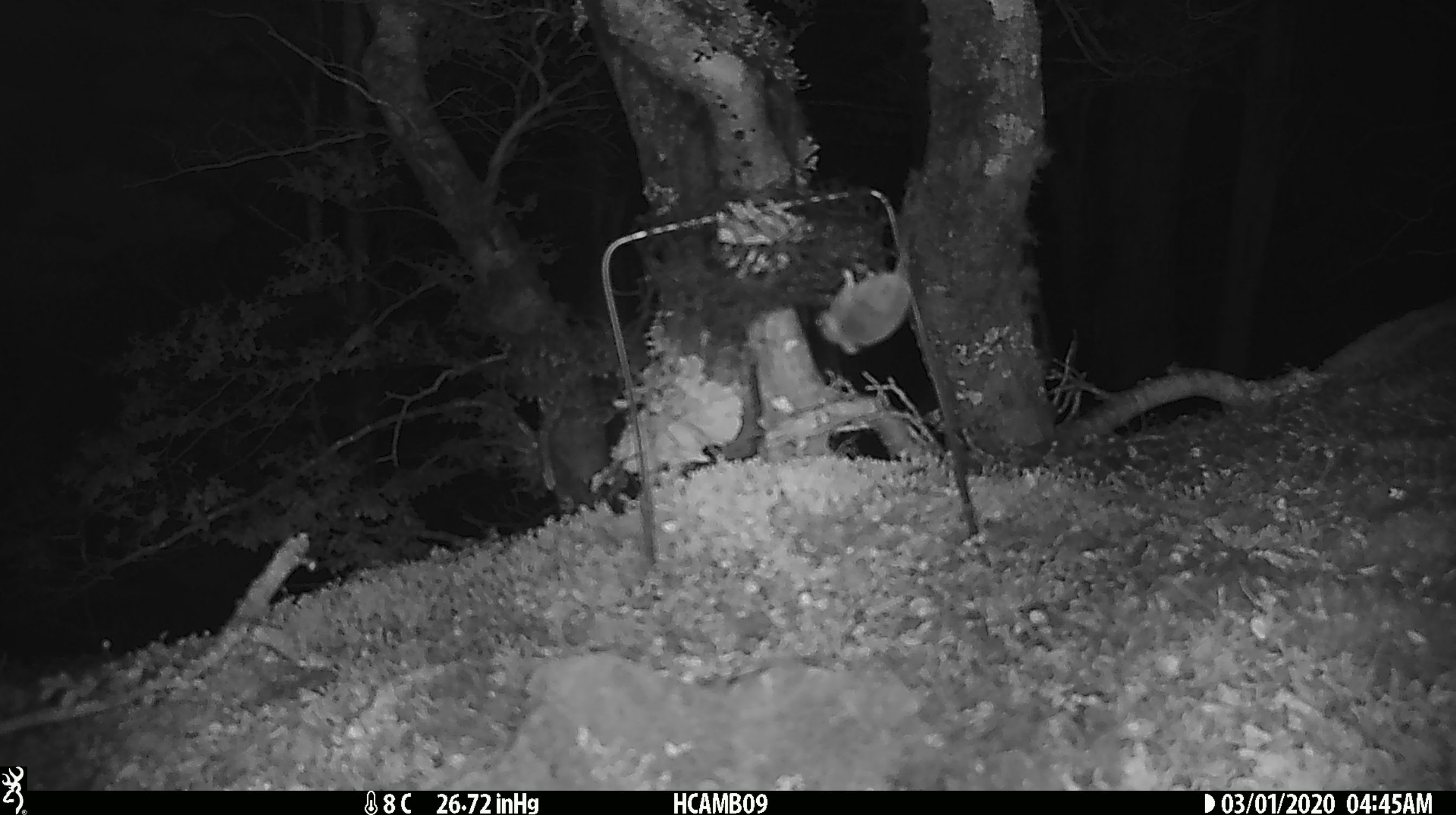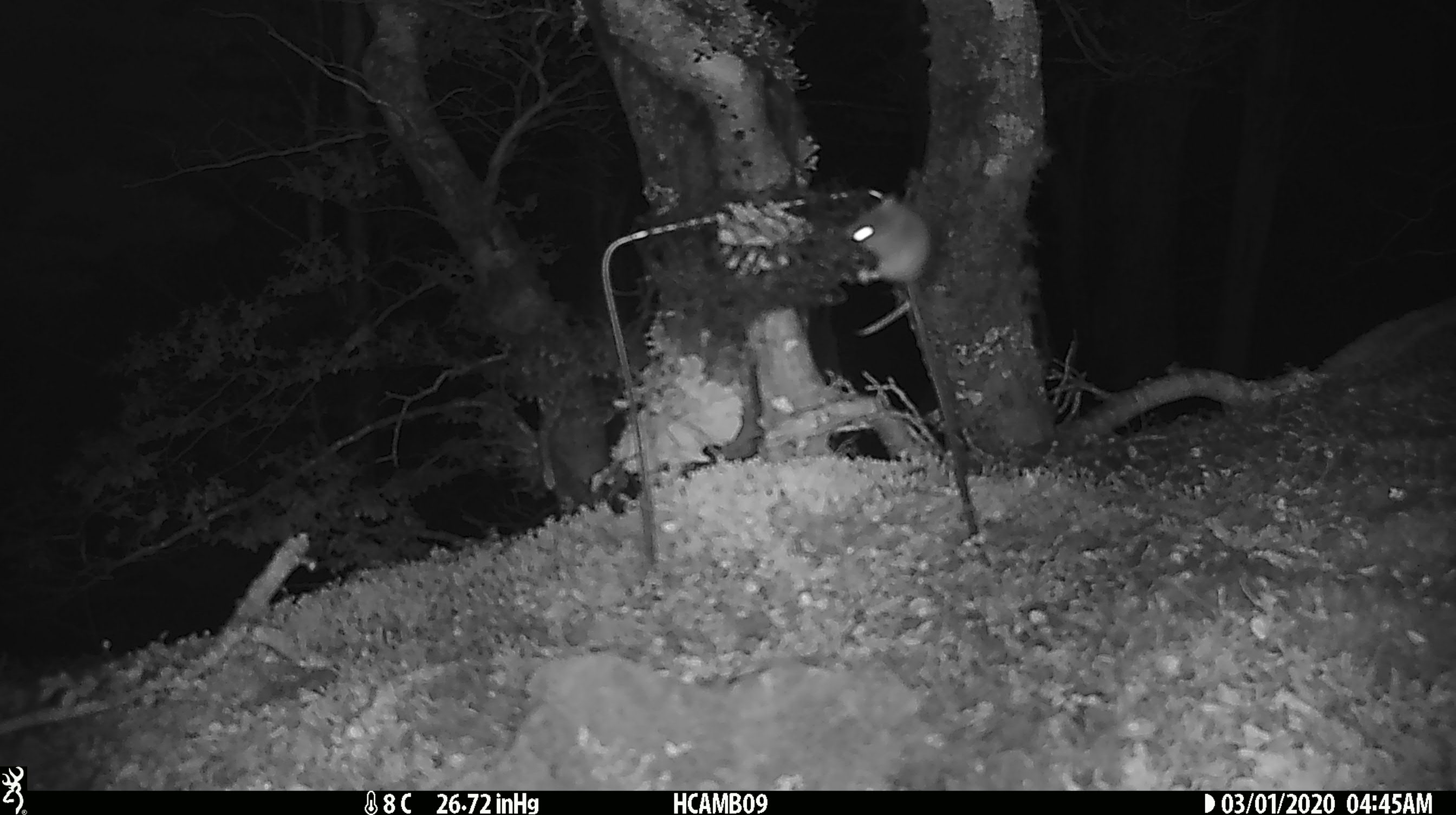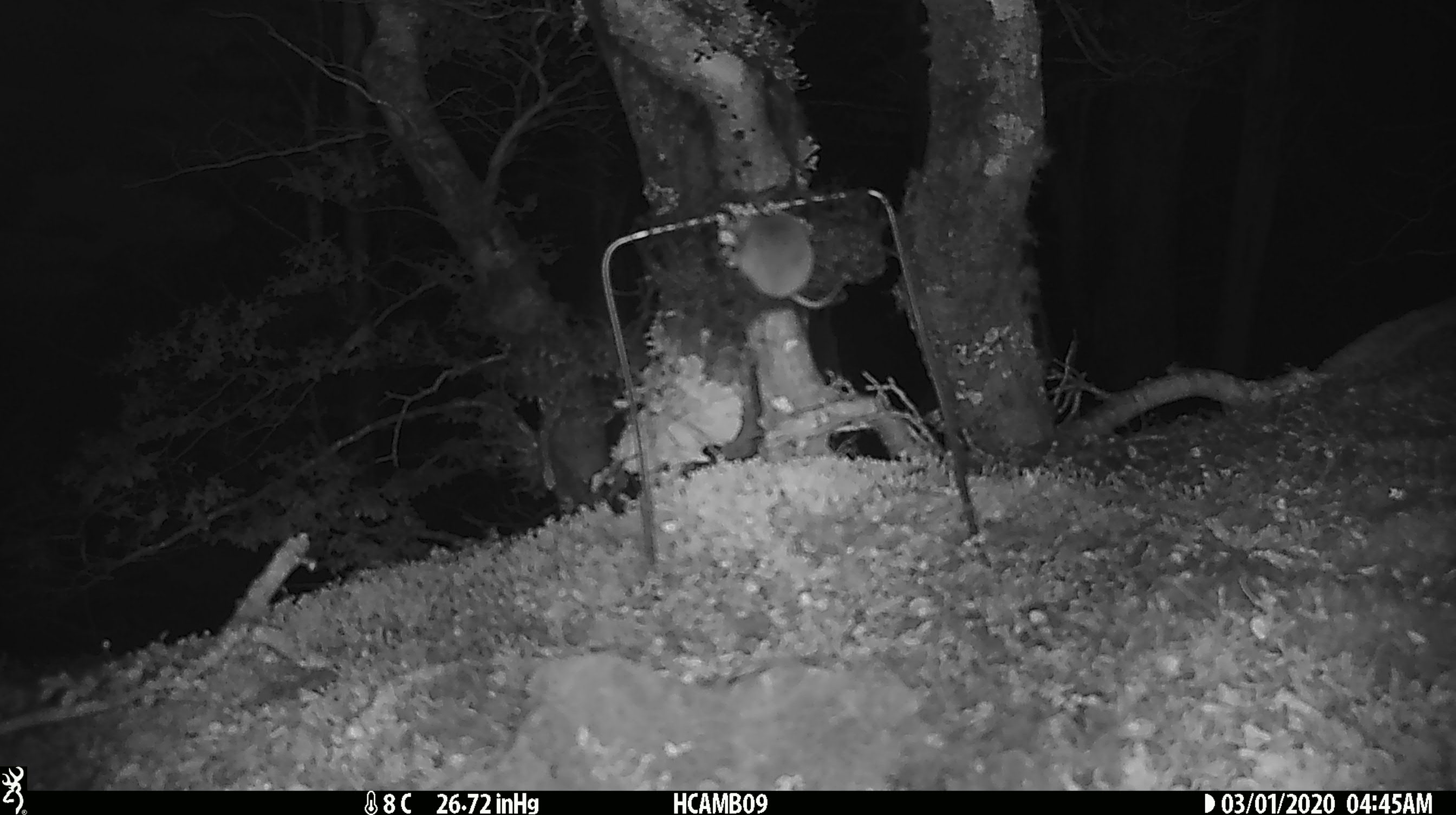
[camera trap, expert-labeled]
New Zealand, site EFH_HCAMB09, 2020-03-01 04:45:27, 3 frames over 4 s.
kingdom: Animalia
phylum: Chordata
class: Mammalia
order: Rodentia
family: Muridae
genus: Mus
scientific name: Mus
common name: mouse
Mouse (Mus).